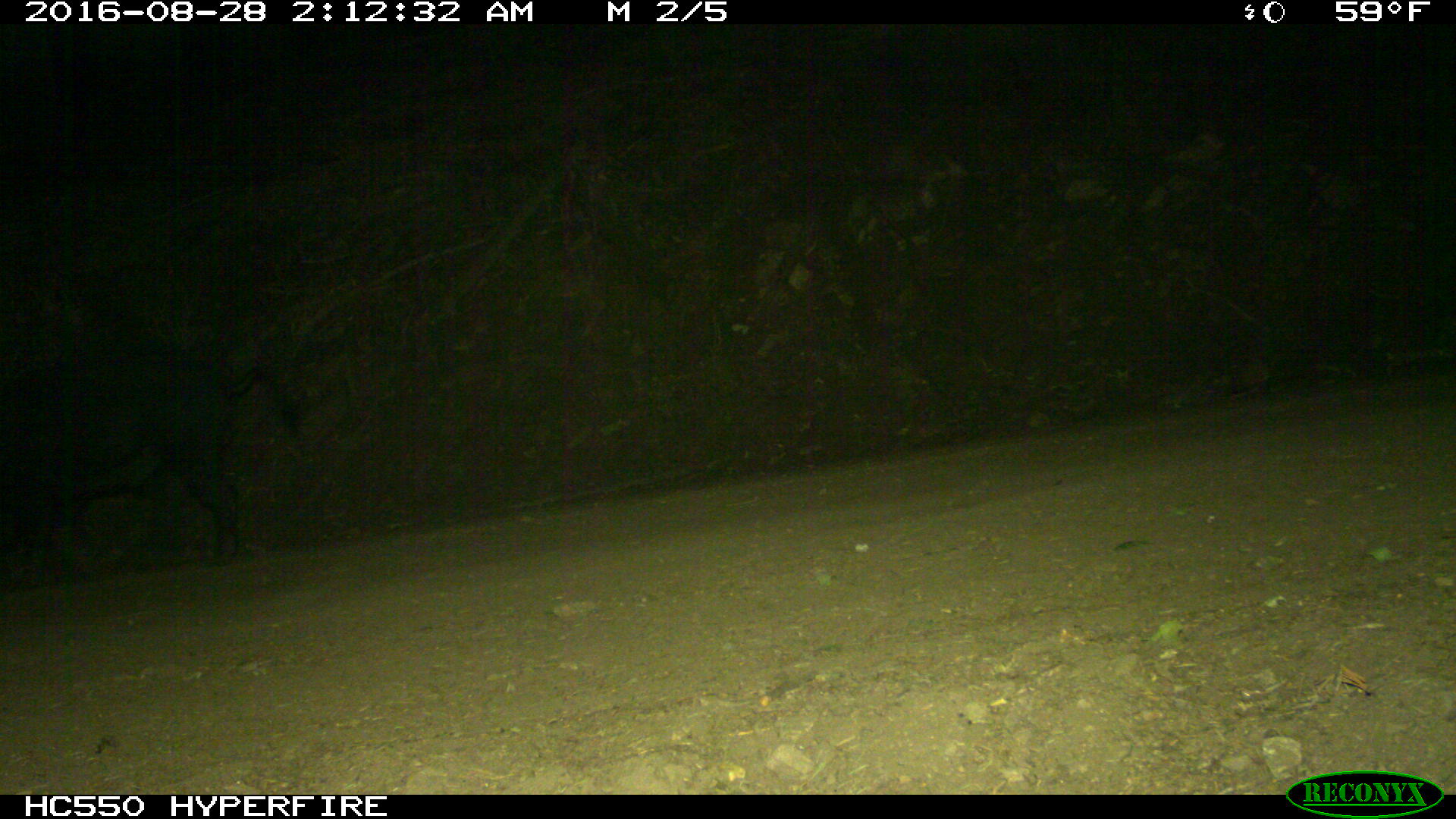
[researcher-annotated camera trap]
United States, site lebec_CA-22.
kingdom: Animalia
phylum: Chordata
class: Mammalia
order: Artiodactyla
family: Suidae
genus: Sus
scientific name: Sus scrofa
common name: wild boar